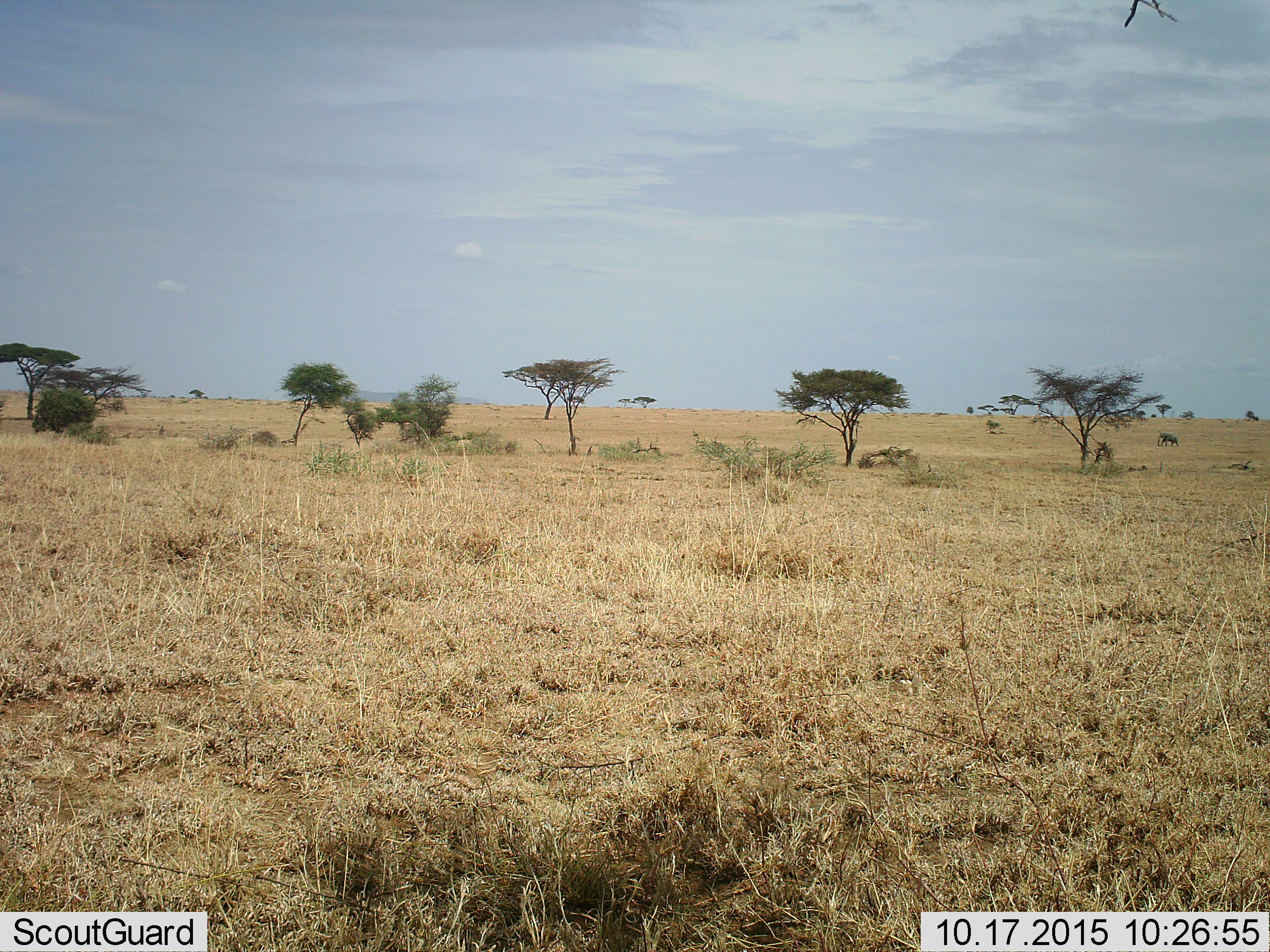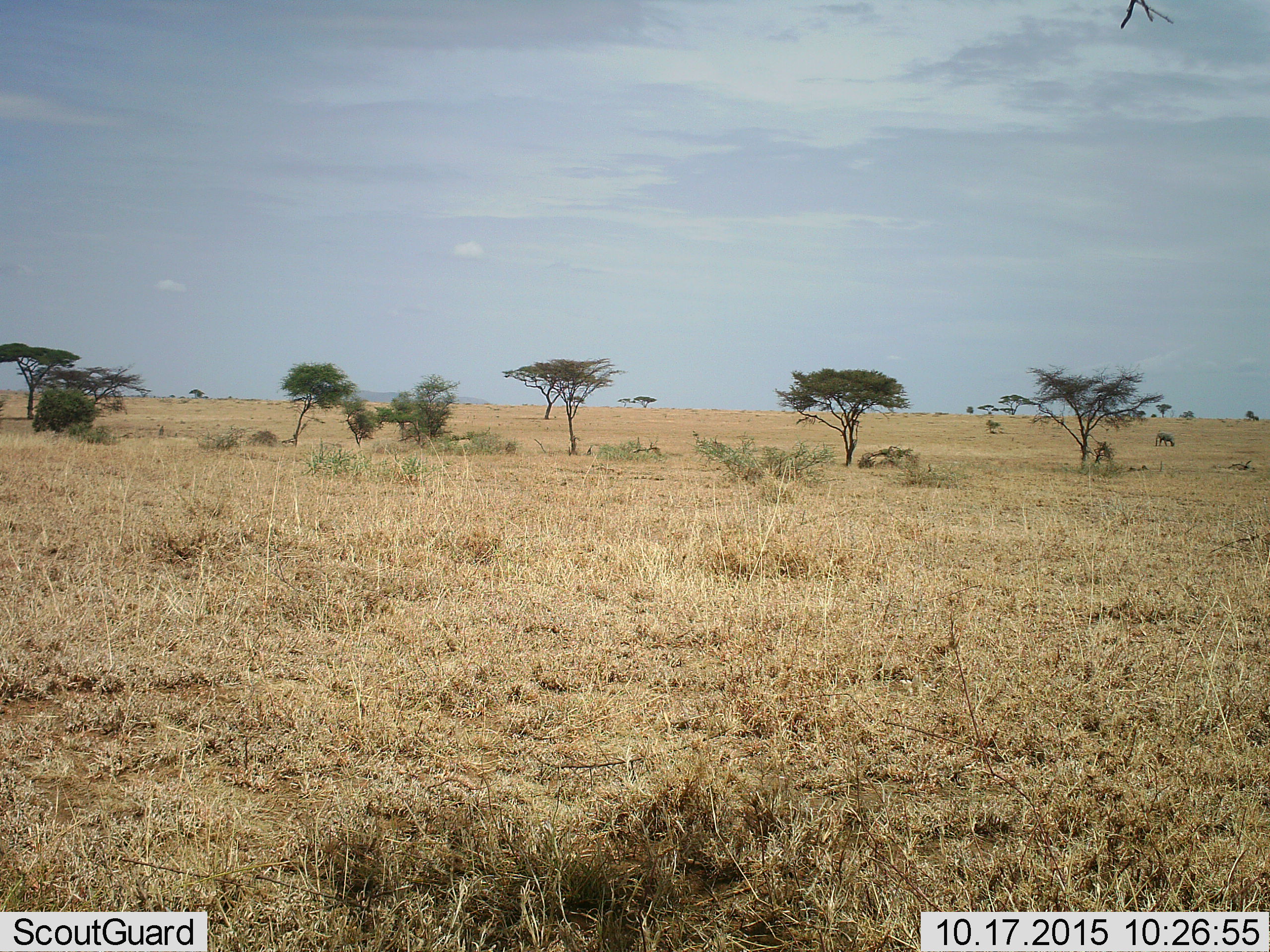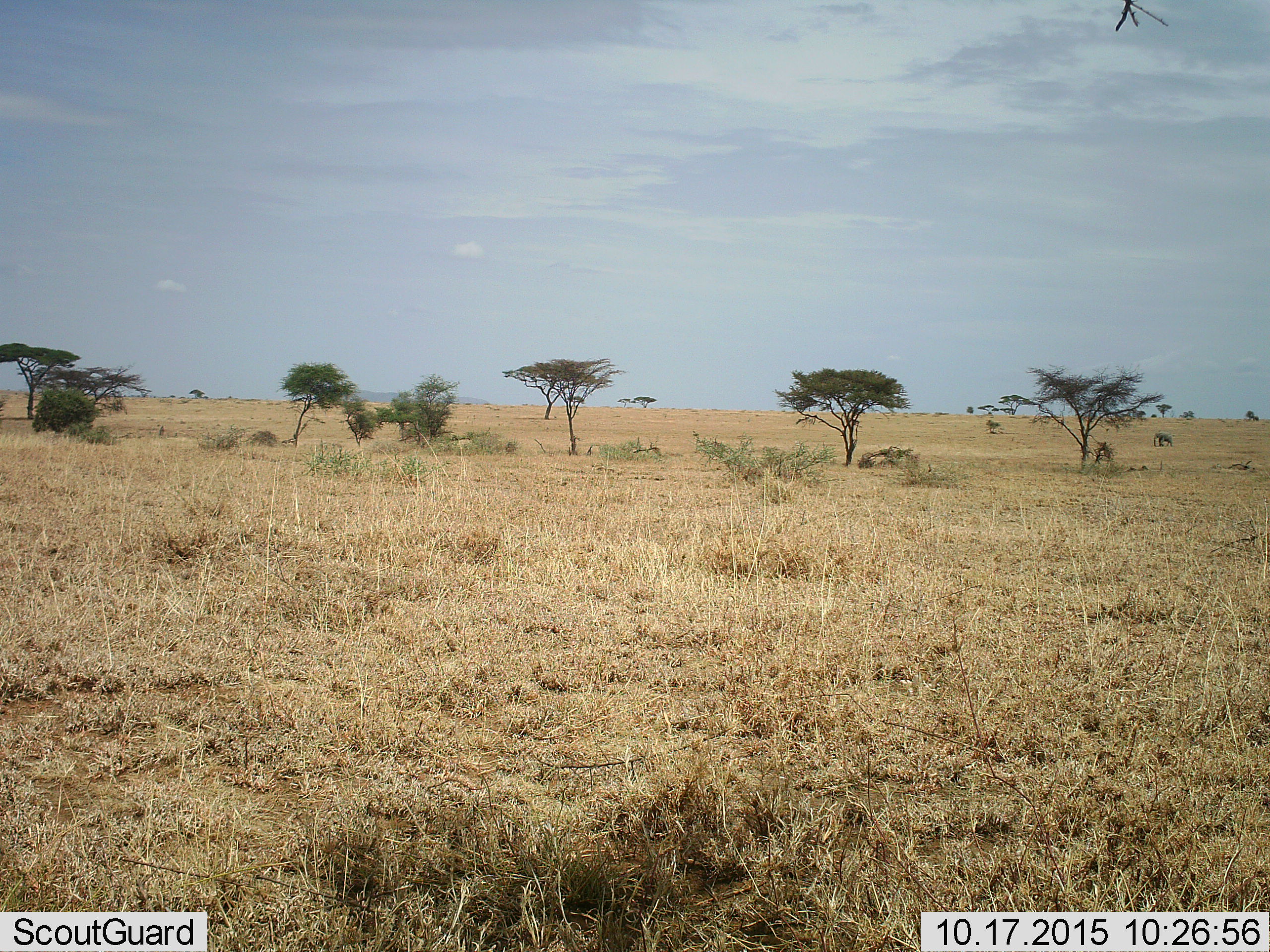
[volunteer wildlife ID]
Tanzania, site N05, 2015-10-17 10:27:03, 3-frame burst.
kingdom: Animalia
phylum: Chordata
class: Mammalia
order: Proboscidea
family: Elephantidae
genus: Loxodonta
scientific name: Loxodonta africana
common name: african bush elephant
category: elephant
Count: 1.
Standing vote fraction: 17%.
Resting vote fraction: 0%.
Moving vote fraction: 83%.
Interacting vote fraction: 0%.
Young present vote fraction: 0%.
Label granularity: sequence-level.